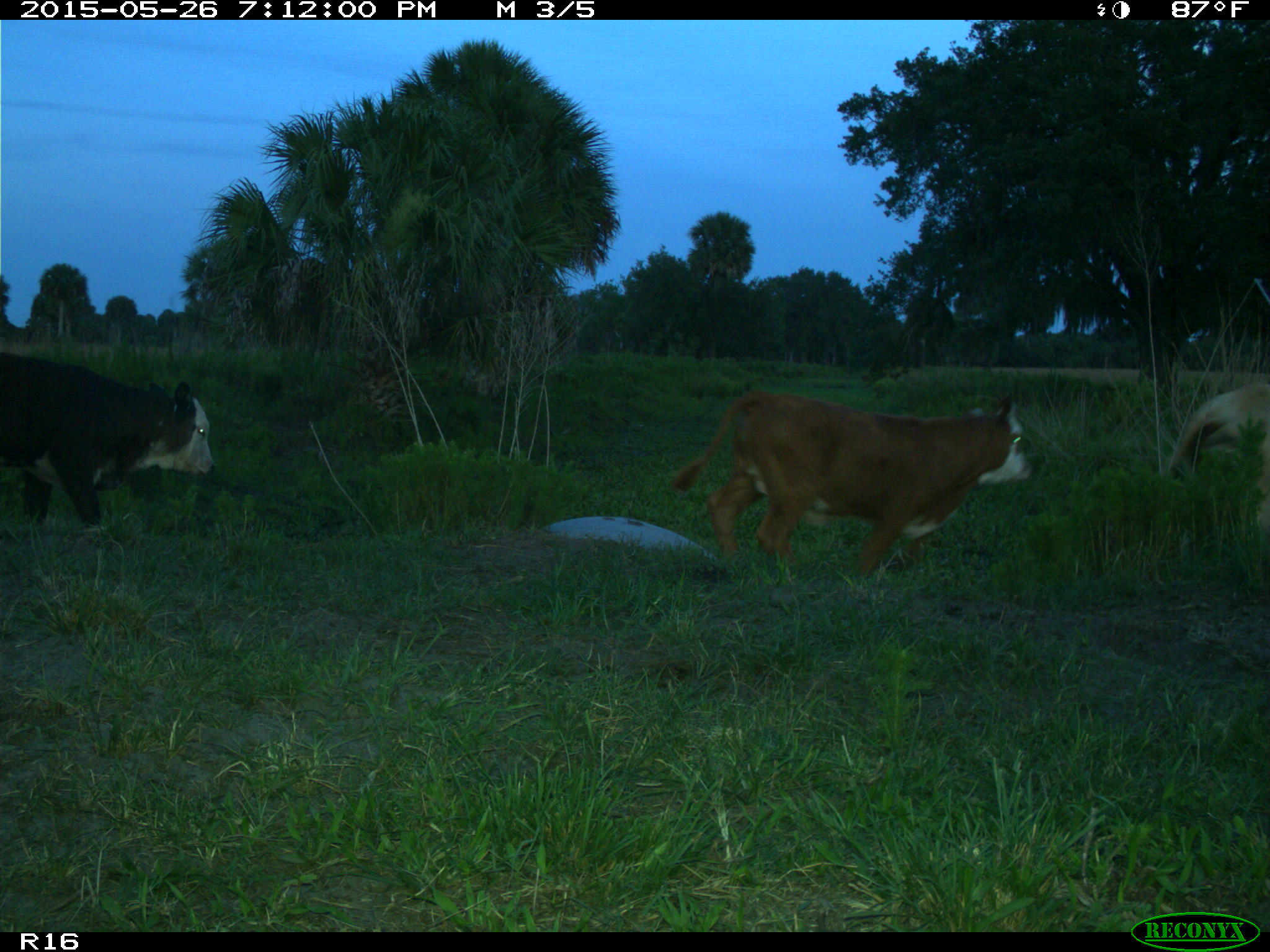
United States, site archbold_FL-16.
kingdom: Animalia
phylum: Chordata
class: Mammalia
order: Artiodactyla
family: Bovidae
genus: Bos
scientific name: Bos taurus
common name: domestic cow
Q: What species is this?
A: Bos taurus (domestic cow).